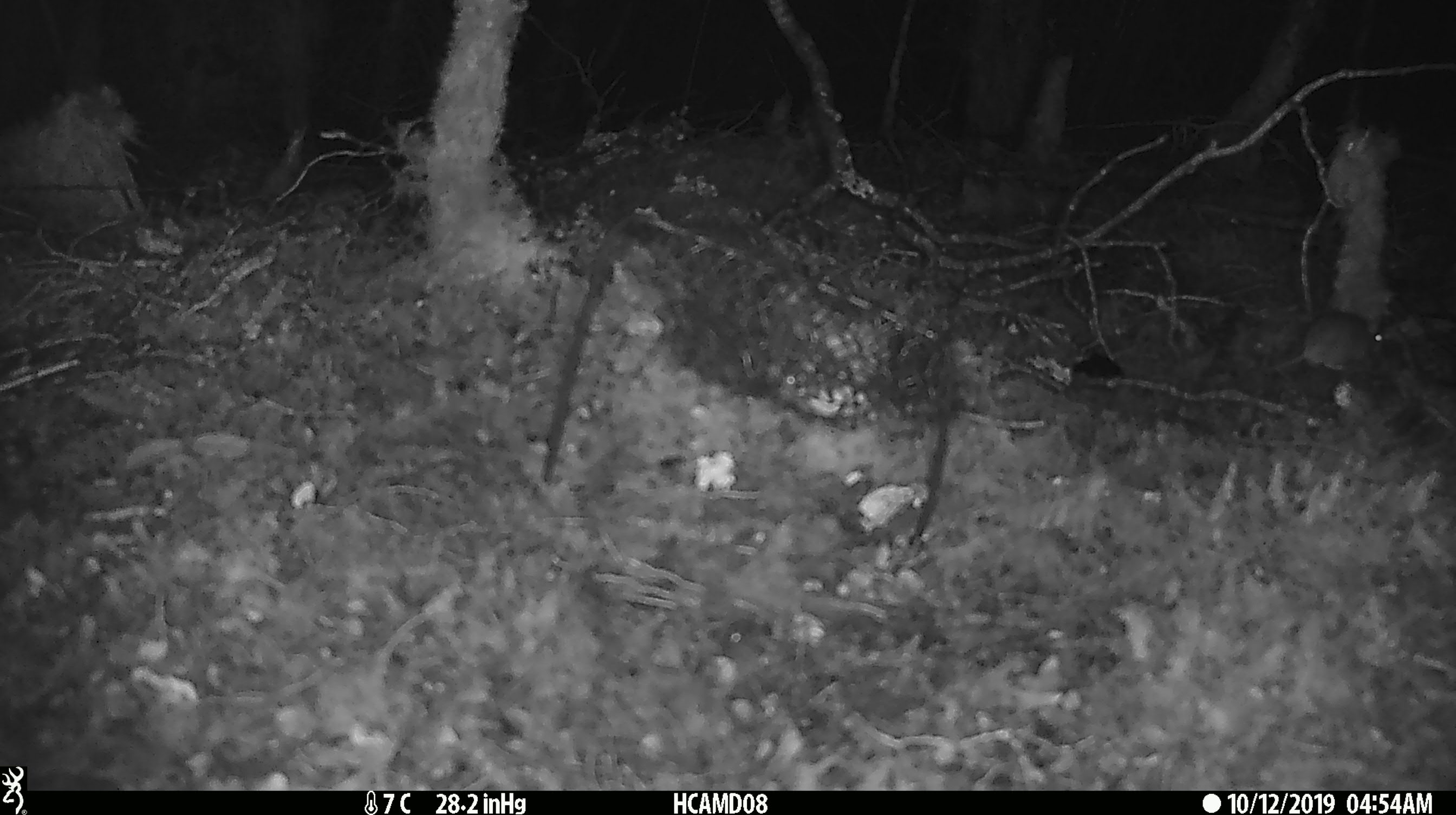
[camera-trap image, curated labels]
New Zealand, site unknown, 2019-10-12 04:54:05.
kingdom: Animalia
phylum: Chordata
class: Mammalia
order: Rodentia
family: Muridae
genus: Mus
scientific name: Mus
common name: mouse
Mouse (Mus).